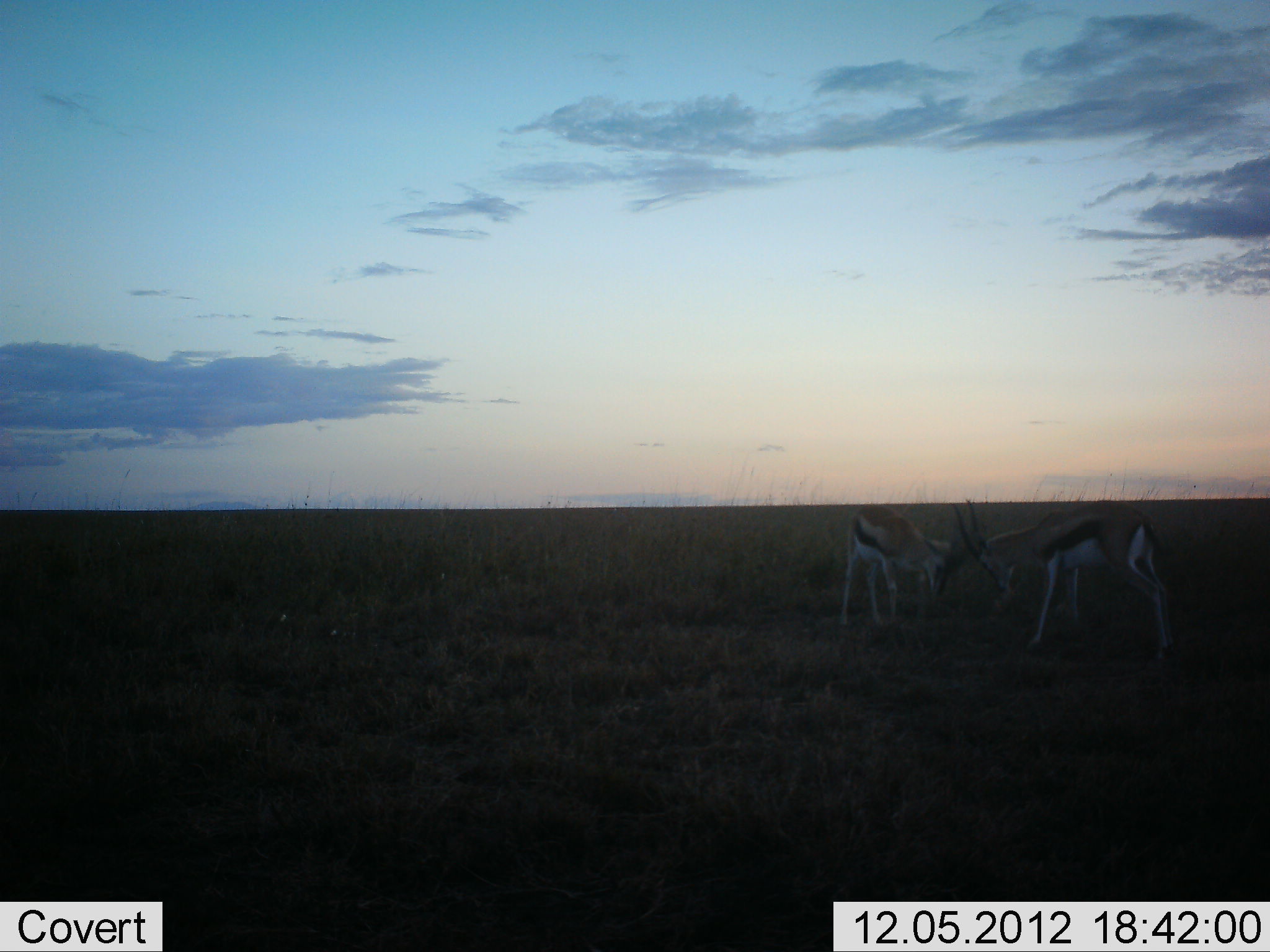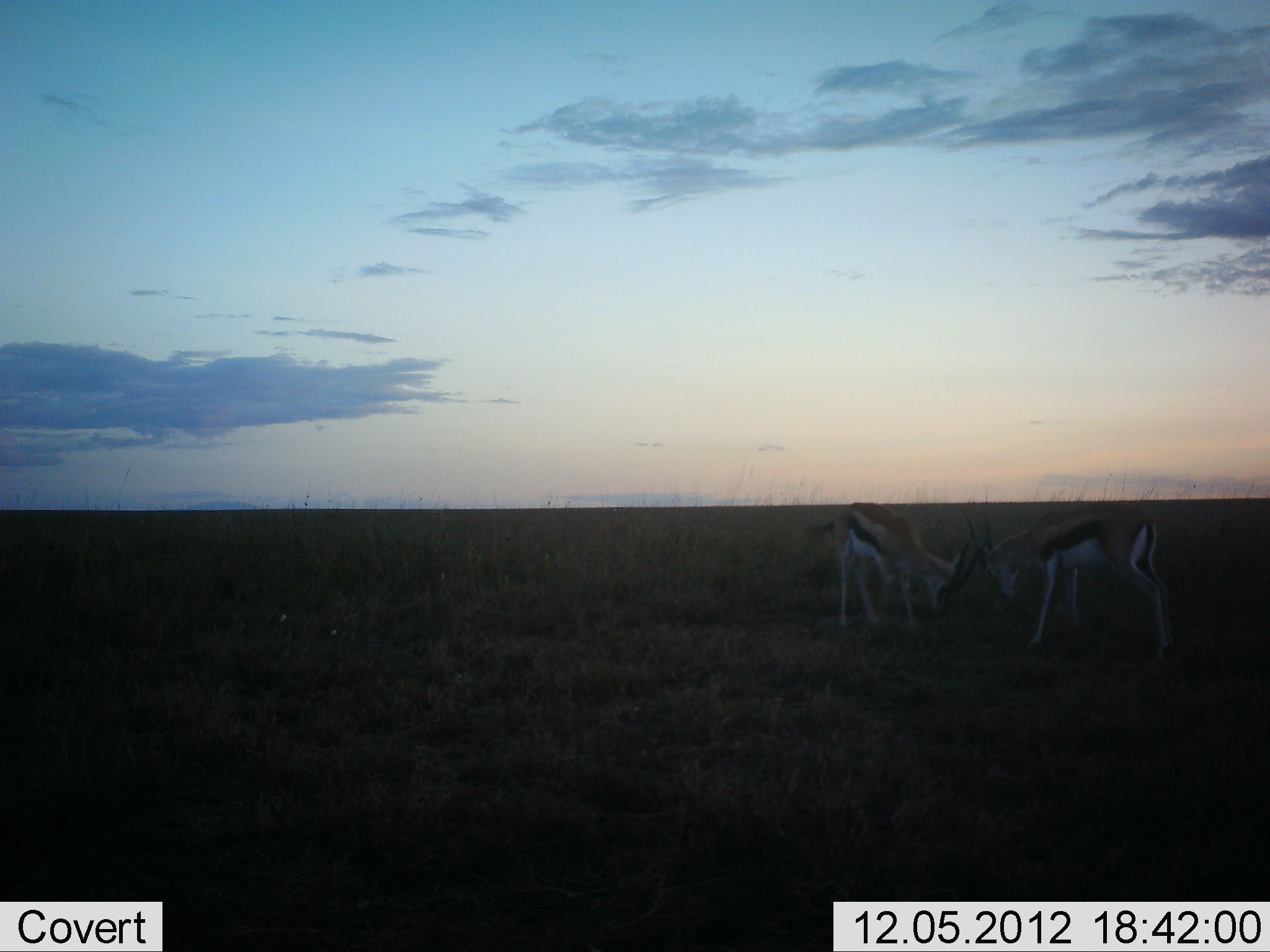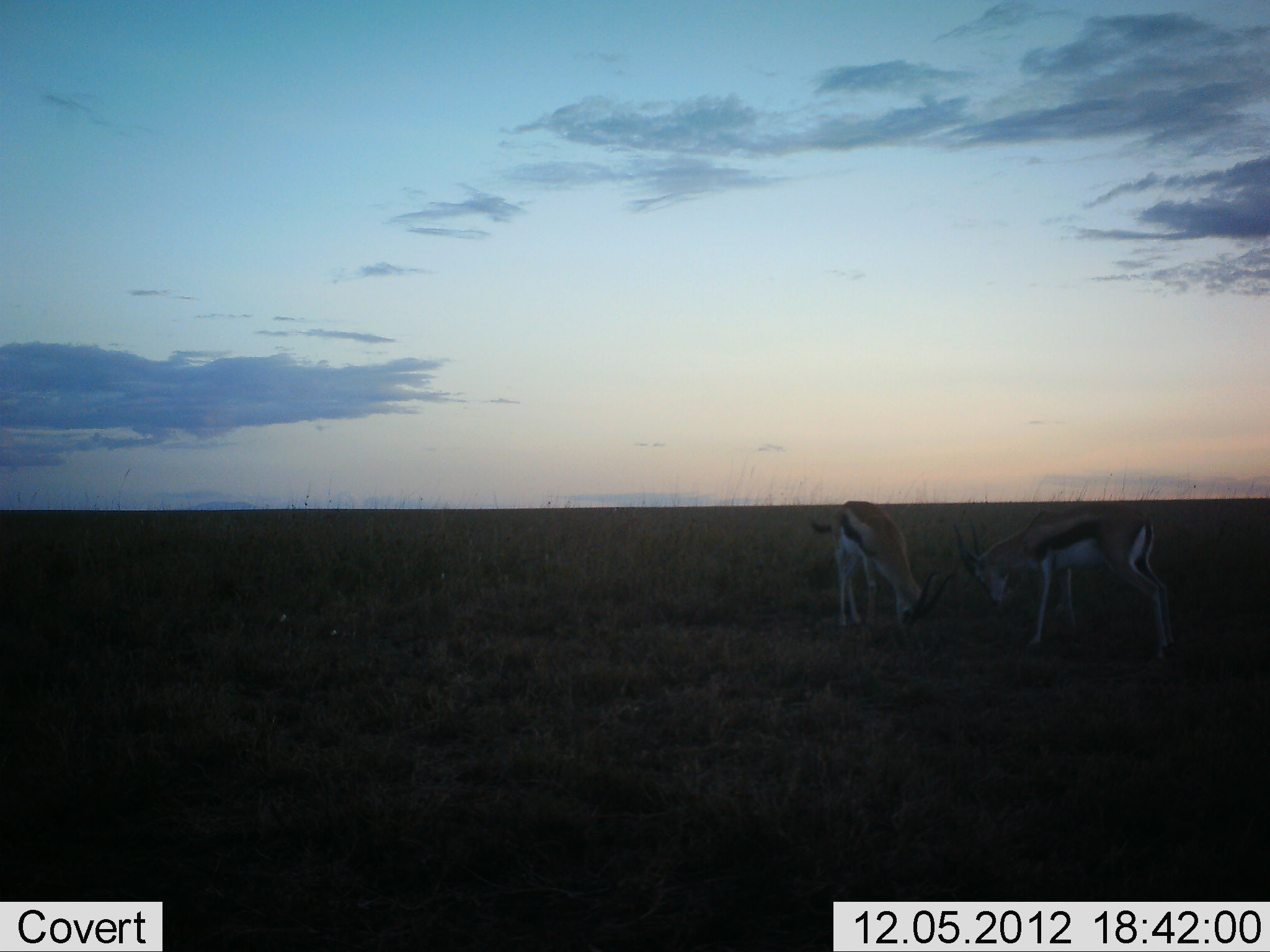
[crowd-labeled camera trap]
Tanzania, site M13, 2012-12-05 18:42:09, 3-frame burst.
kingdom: Animalia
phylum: Chordata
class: Mammalia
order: Artiodactyla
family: Bovidae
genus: Eudorcas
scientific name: Eudorcas thomsonii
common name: thomson's gazelle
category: gazellethomsons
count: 2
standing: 9%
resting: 0%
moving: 3%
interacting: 94%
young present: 0%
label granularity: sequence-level